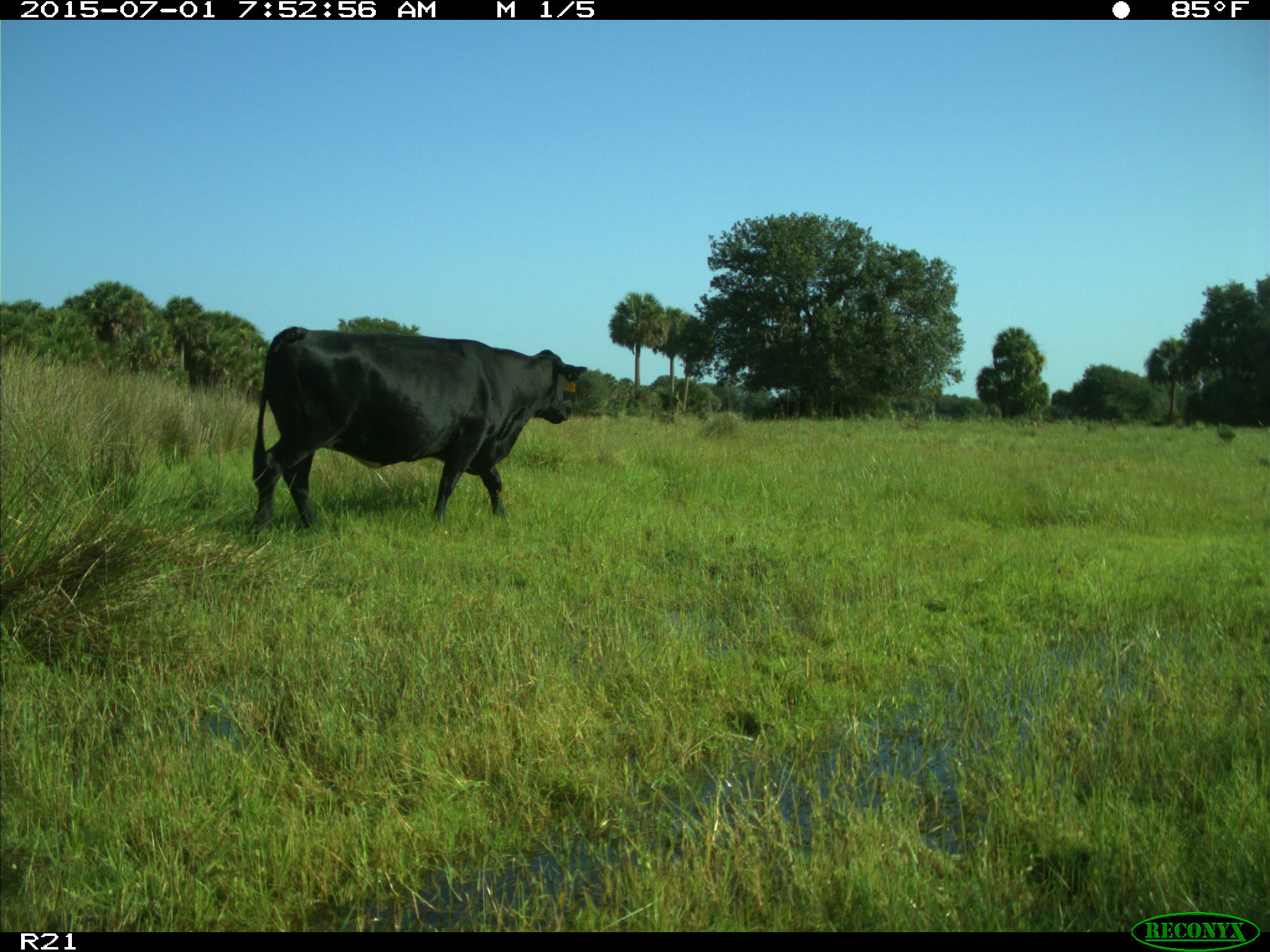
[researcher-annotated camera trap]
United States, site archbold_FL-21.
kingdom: Animalia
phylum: Chordata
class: Mammalia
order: Artiodactyla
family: Bovidae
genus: Bos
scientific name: Bos taurus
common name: domestic cow